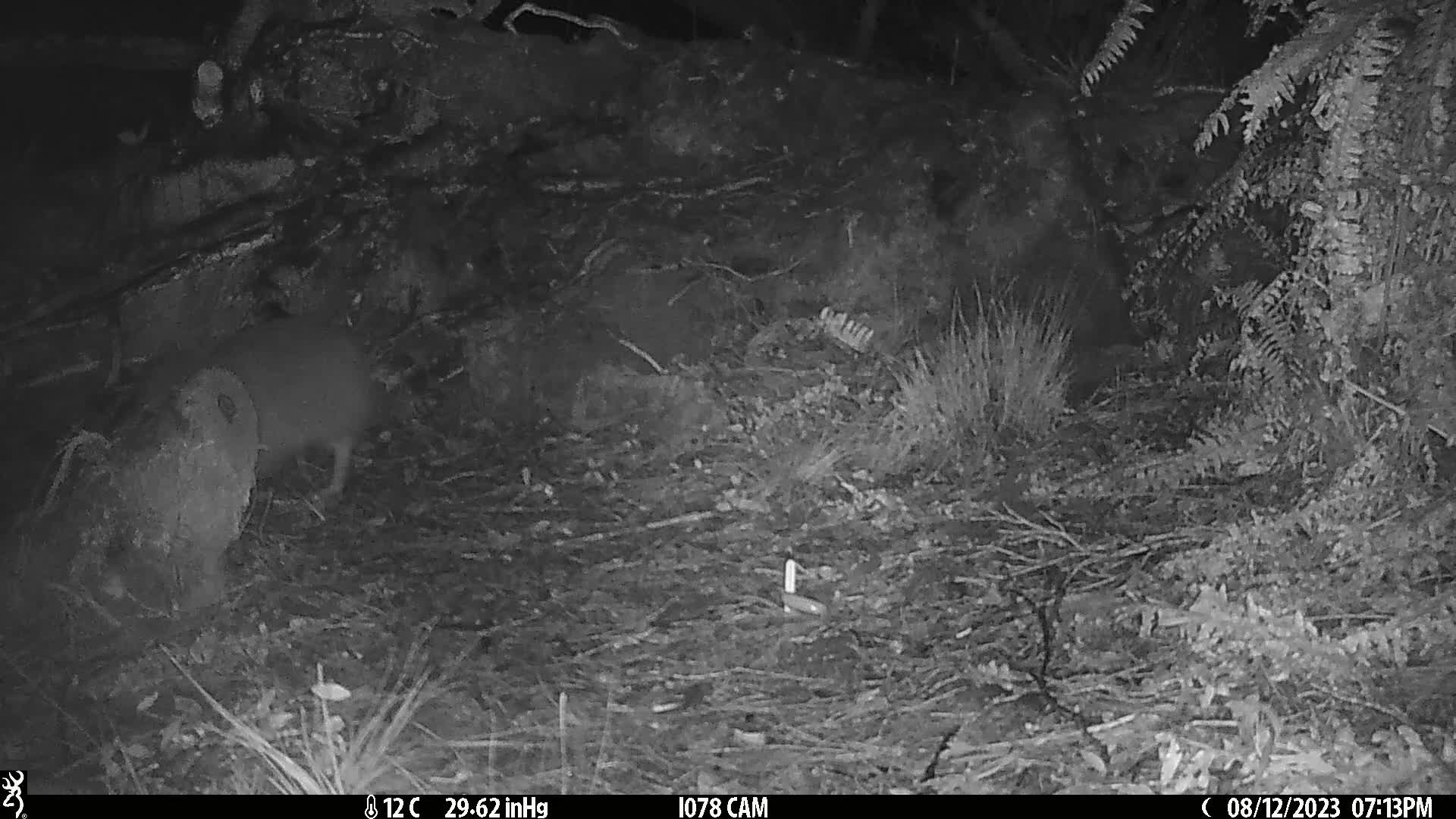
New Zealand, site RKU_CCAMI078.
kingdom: Animalia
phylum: Chordata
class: Aves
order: Apterygiformes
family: Apterygidae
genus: Apteryx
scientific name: Apteryx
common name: kiwi